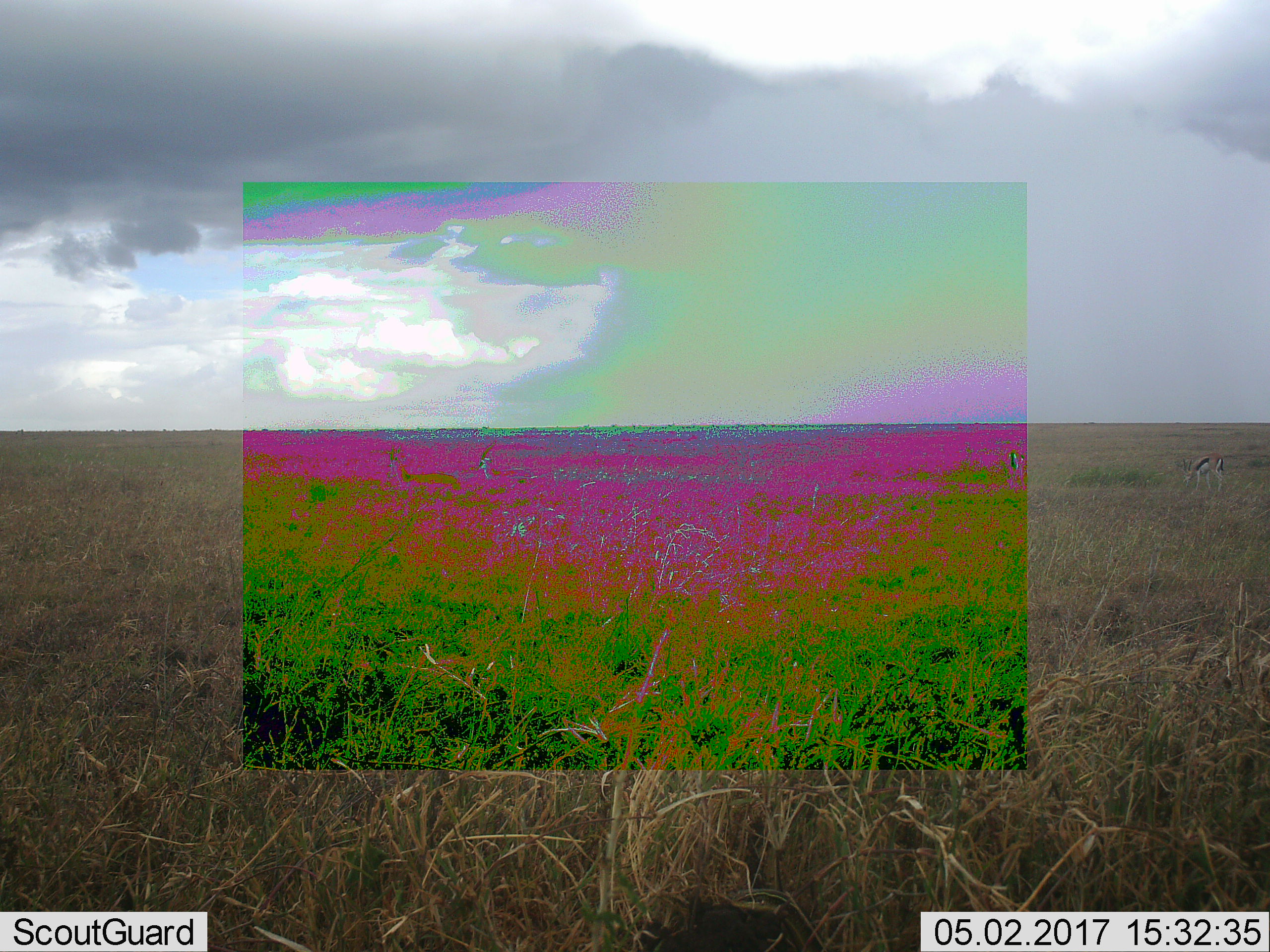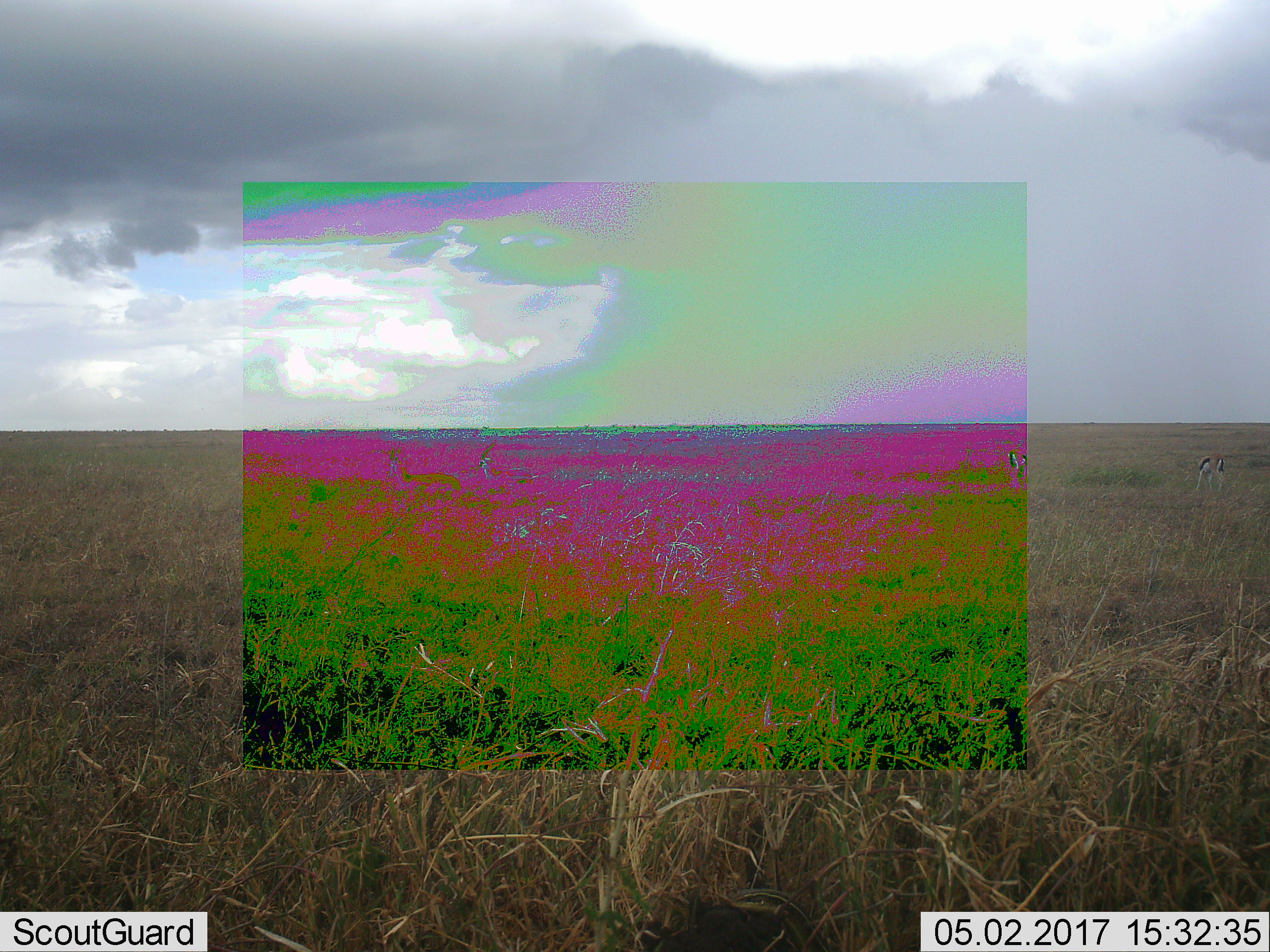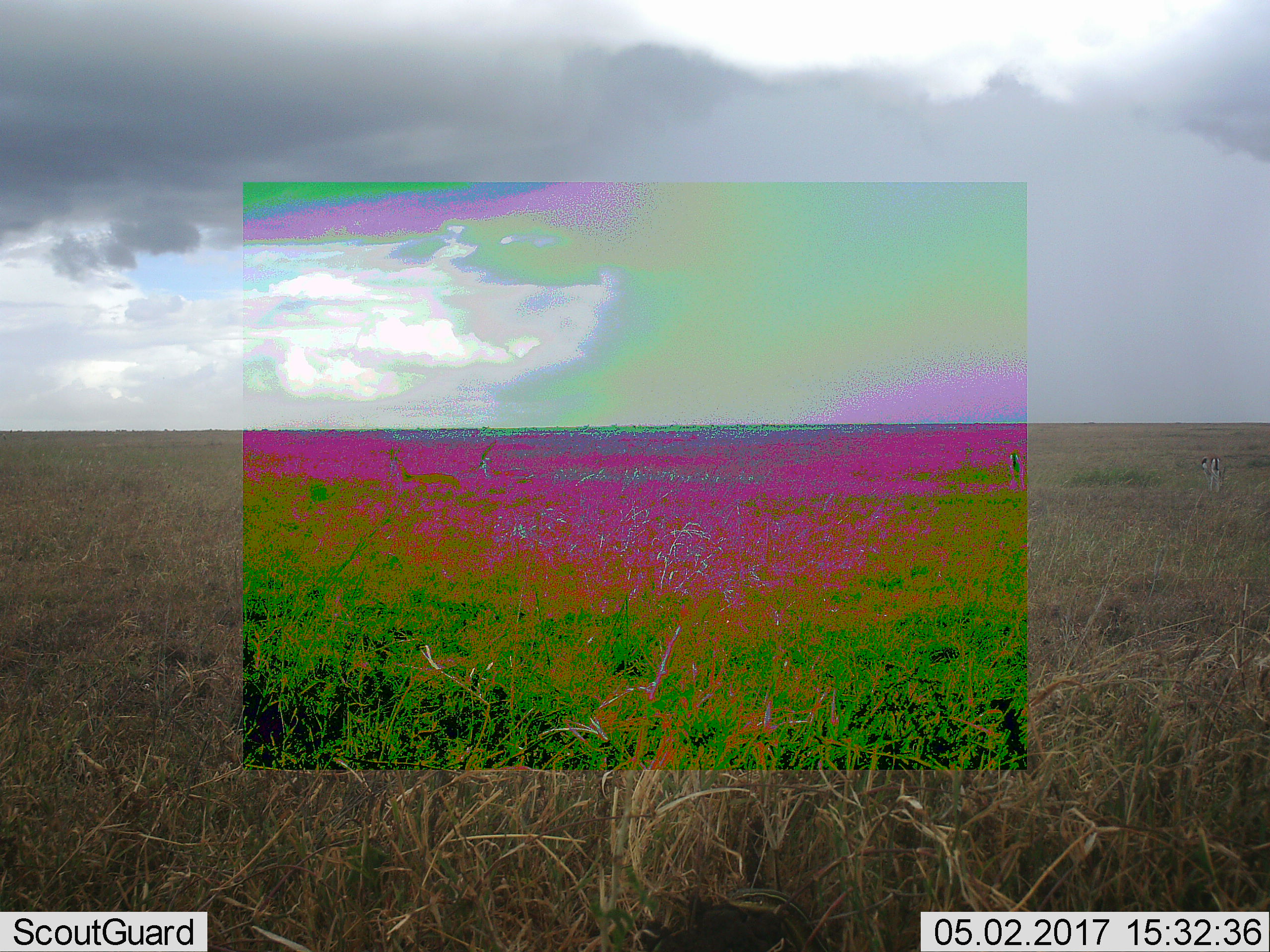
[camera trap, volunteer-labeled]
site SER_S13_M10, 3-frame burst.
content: unidentified animal